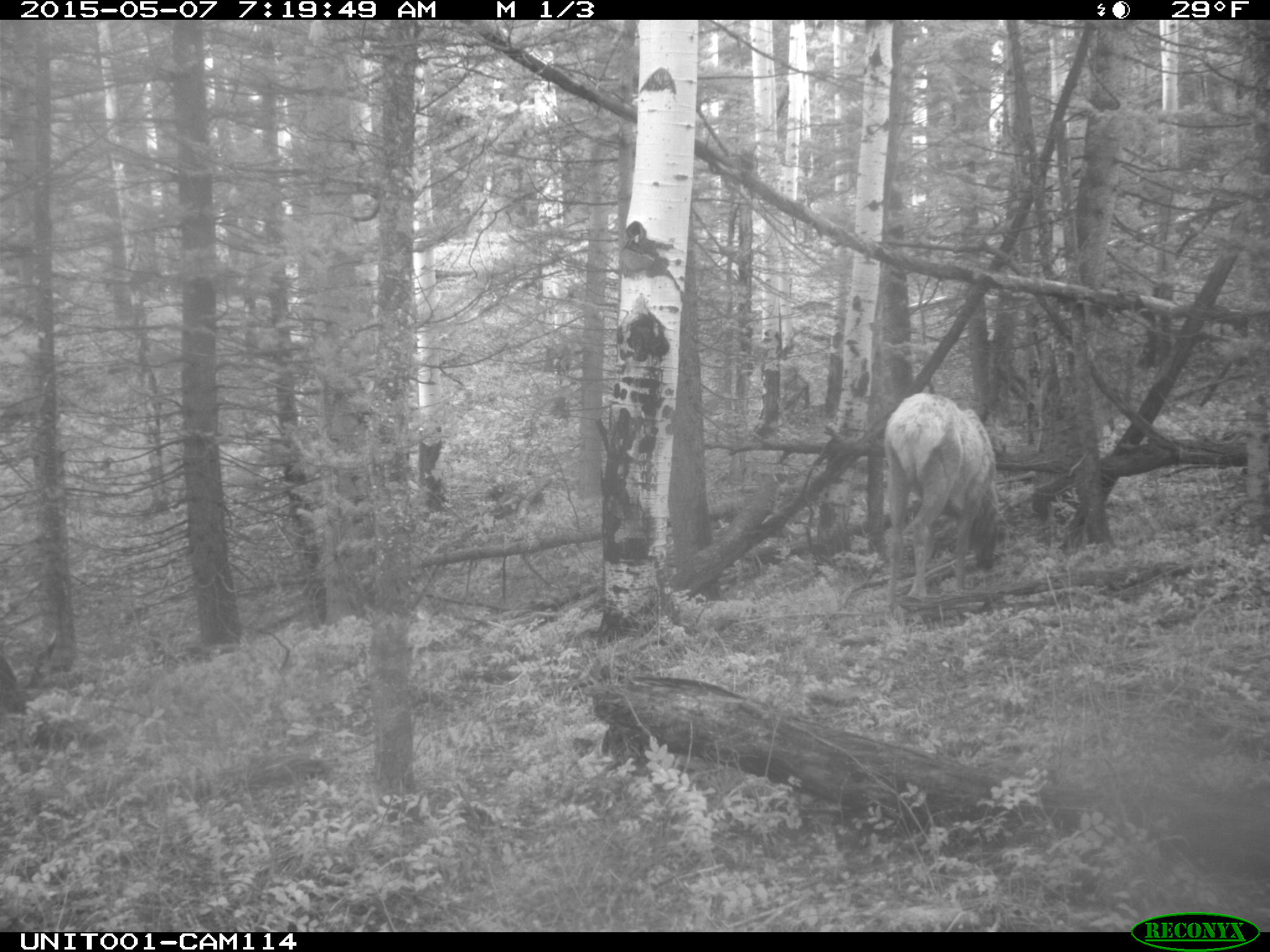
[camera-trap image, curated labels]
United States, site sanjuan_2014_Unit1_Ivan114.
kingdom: Animalia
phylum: Chordata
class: Mammalia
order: Artiodactyla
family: Cervidae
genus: Cervus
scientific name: Cervus elaphus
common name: red deer